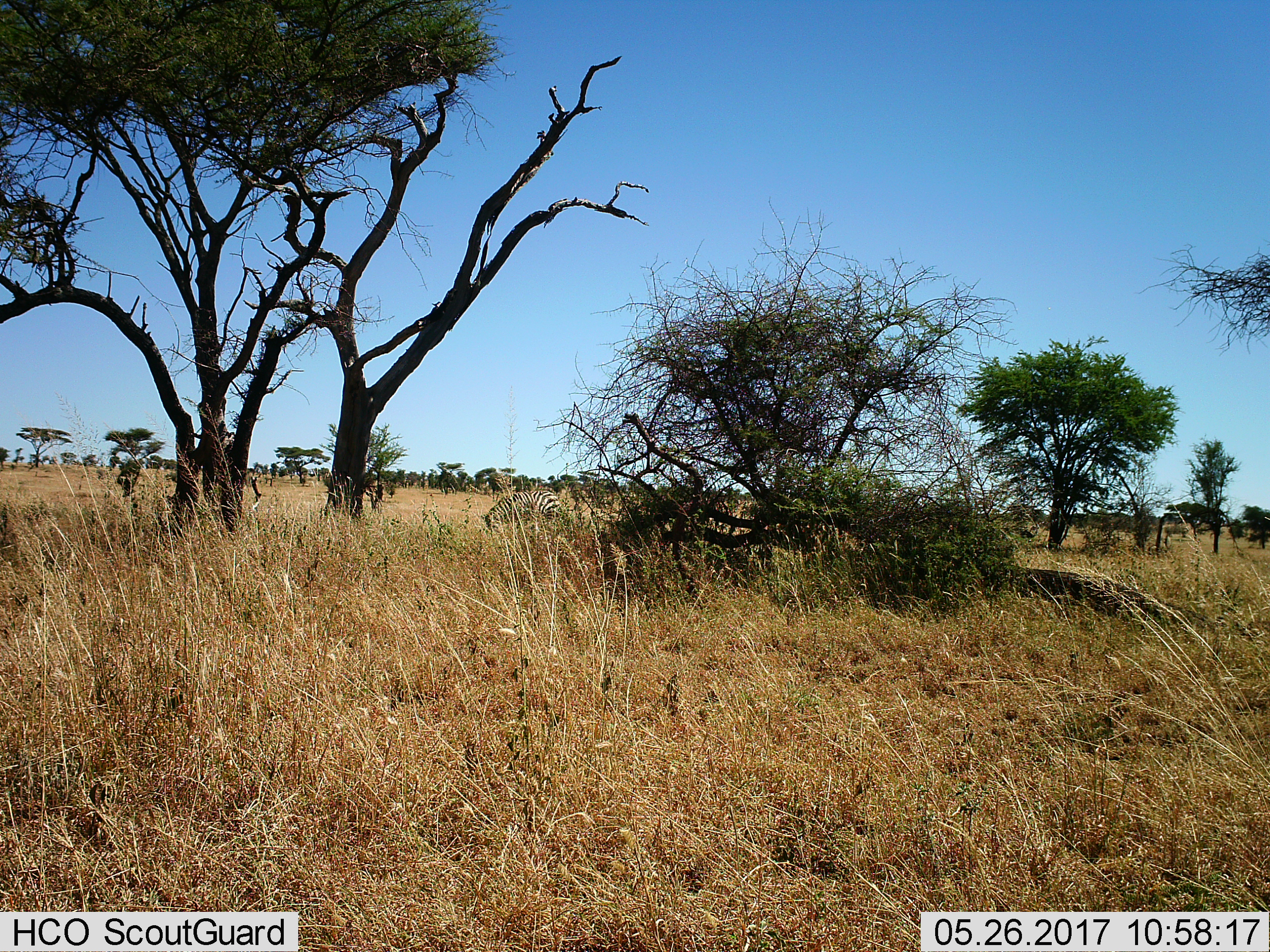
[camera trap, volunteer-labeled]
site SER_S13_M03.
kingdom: Animalia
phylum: Chordata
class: Mammalia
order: Perissodactyla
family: Equidae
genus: Equus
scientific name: Equus quagga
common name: plains zebra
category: zebraplains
Zebraplains (plains zebra) (Equus quagga), count 1. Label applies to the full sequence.